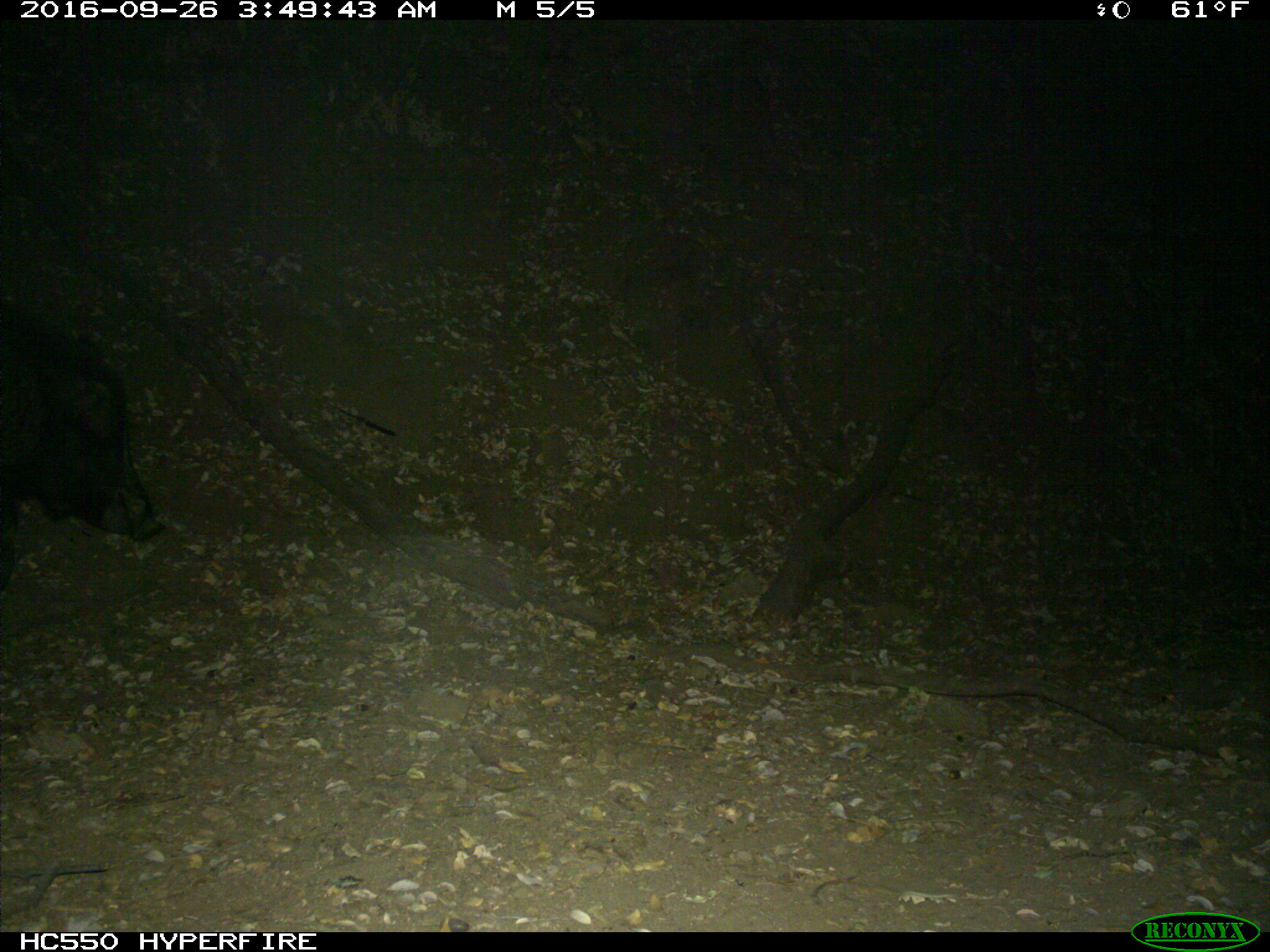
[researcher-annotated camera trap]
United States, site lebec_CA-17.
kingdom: Animalia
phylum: Chordata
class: Mammalia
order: Artiodactyla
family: Suidae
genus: Sus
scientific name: Sus scrofa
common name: wild boar